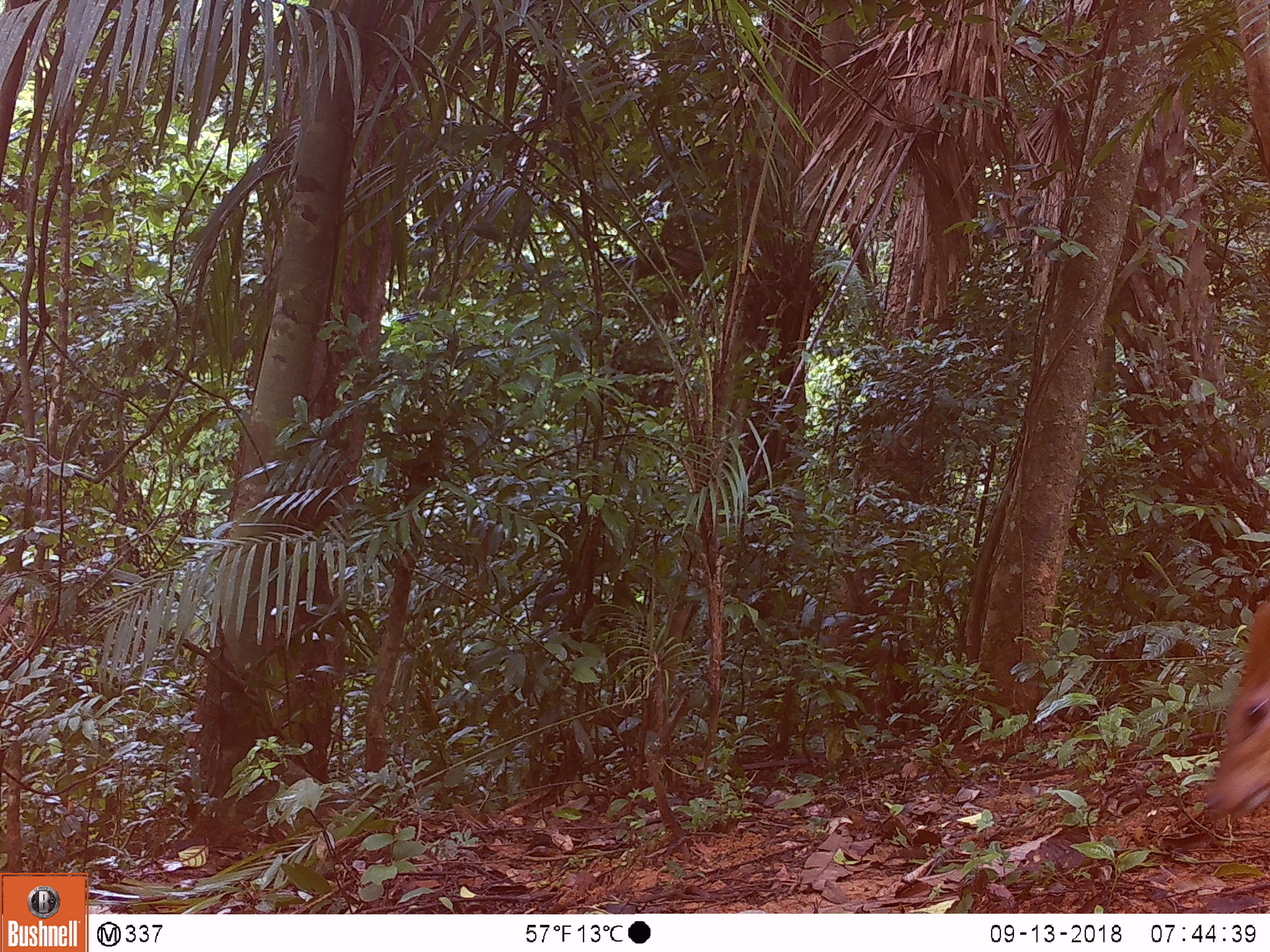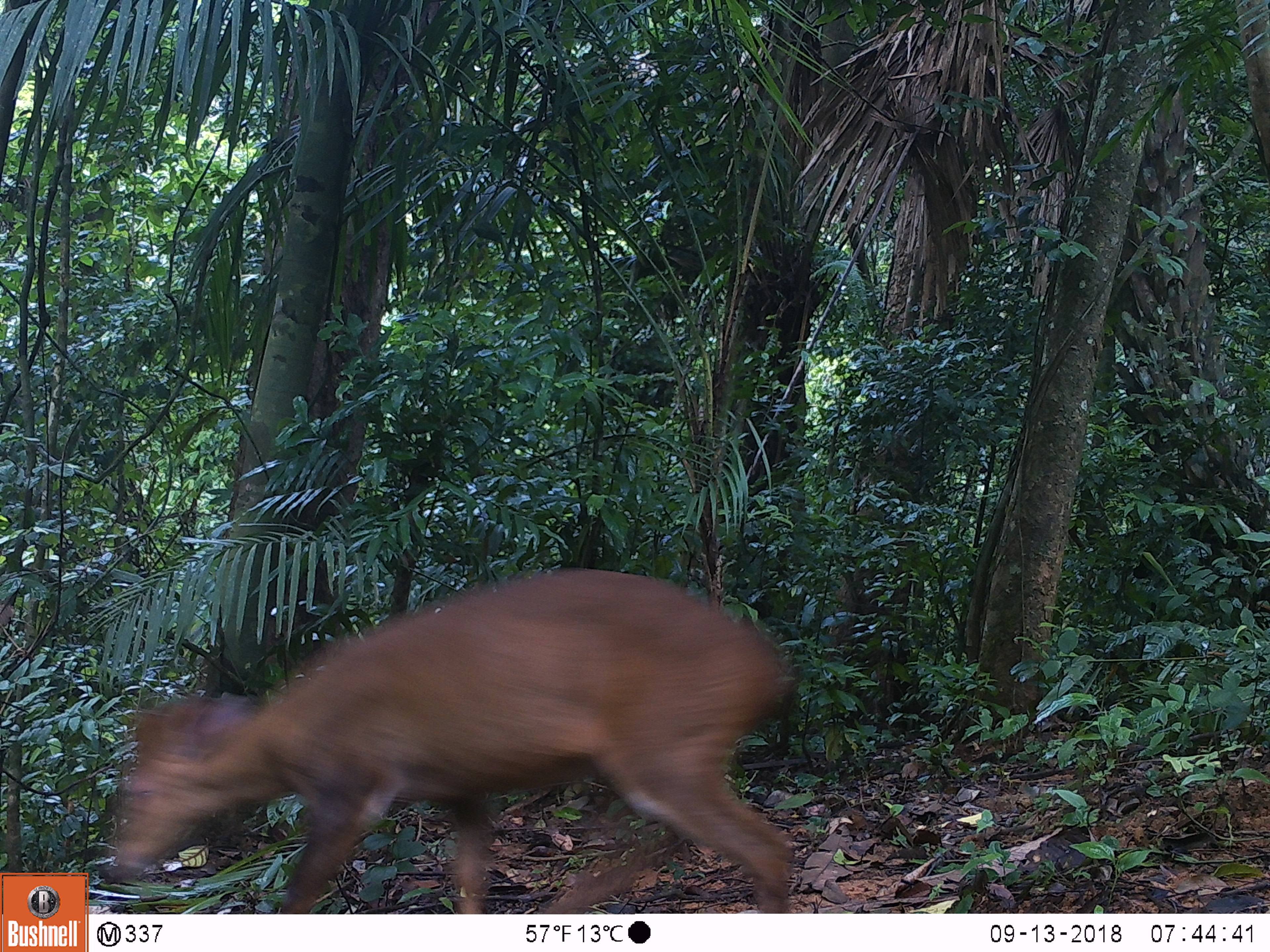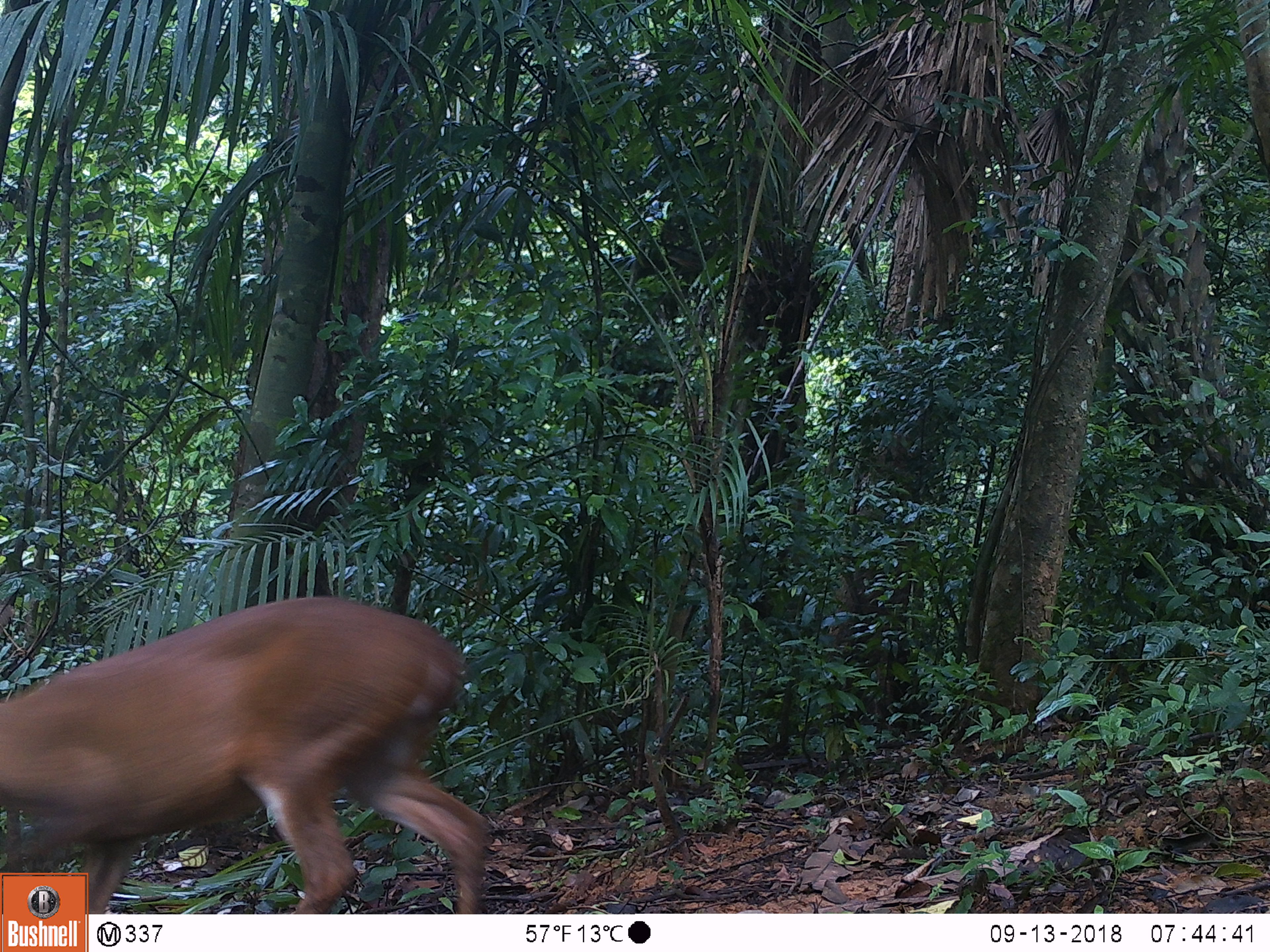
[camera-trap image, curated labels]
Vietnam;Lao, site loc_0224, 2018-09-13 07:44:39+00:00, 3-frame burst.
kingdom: Animalia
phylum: Chordata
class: Mammalia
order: Artiodactyla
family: Cervidae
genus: Muntiacus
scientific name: Muntiacus vuquangensis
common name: large-antlered muntjac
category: large antlered muntjac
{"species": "large antlered muntjac (large-antlered muntjac) (Muntiacus vuquangensis)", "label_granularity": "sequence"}